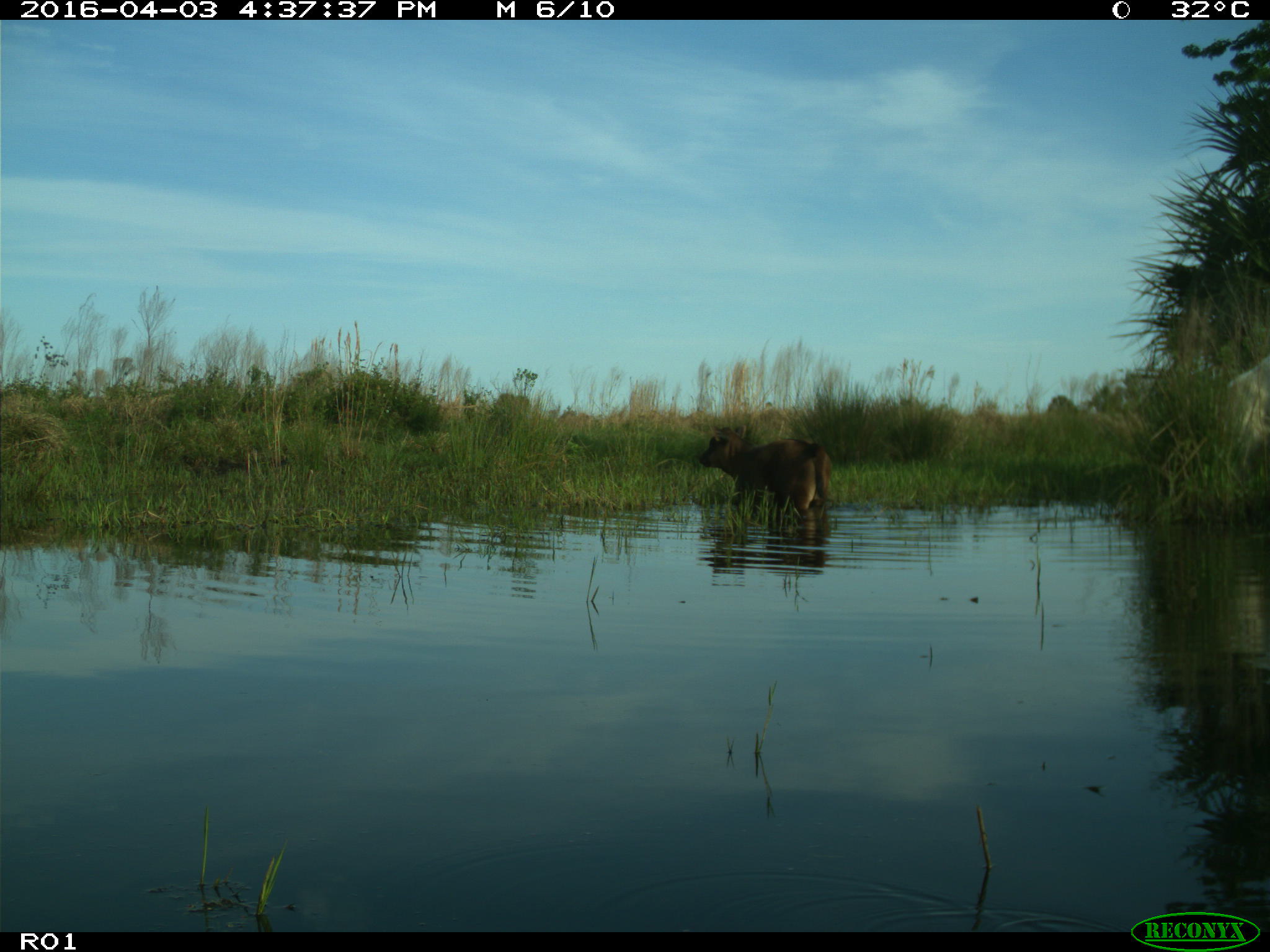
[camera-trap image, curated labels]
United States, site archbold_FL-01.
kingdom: Animalia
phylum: Chordata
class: Mammalia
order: Artiodactyla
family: Bovidae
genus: Bos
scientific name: Bos taurus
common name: domestic cow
Bos taurus (domestic cow).